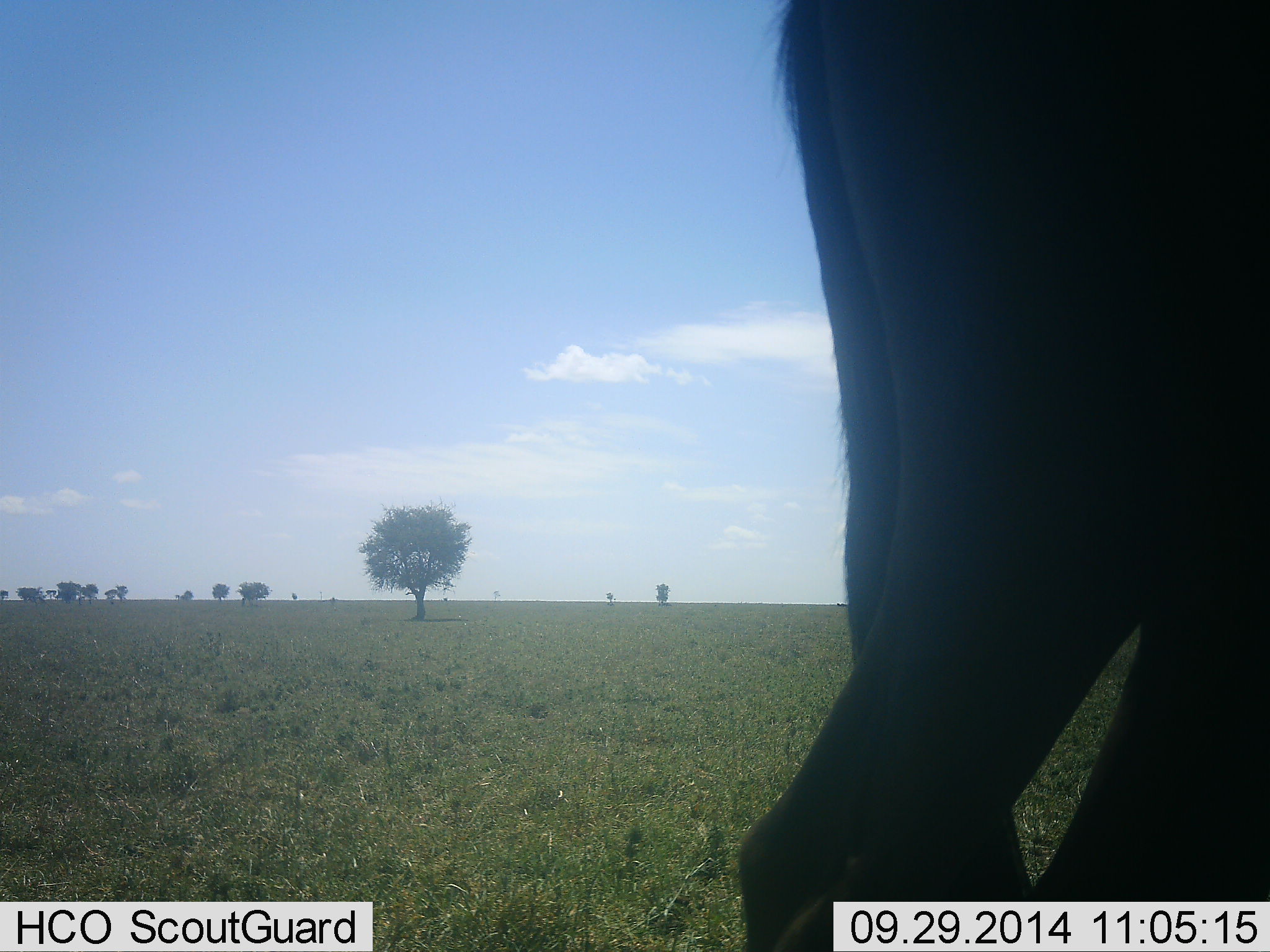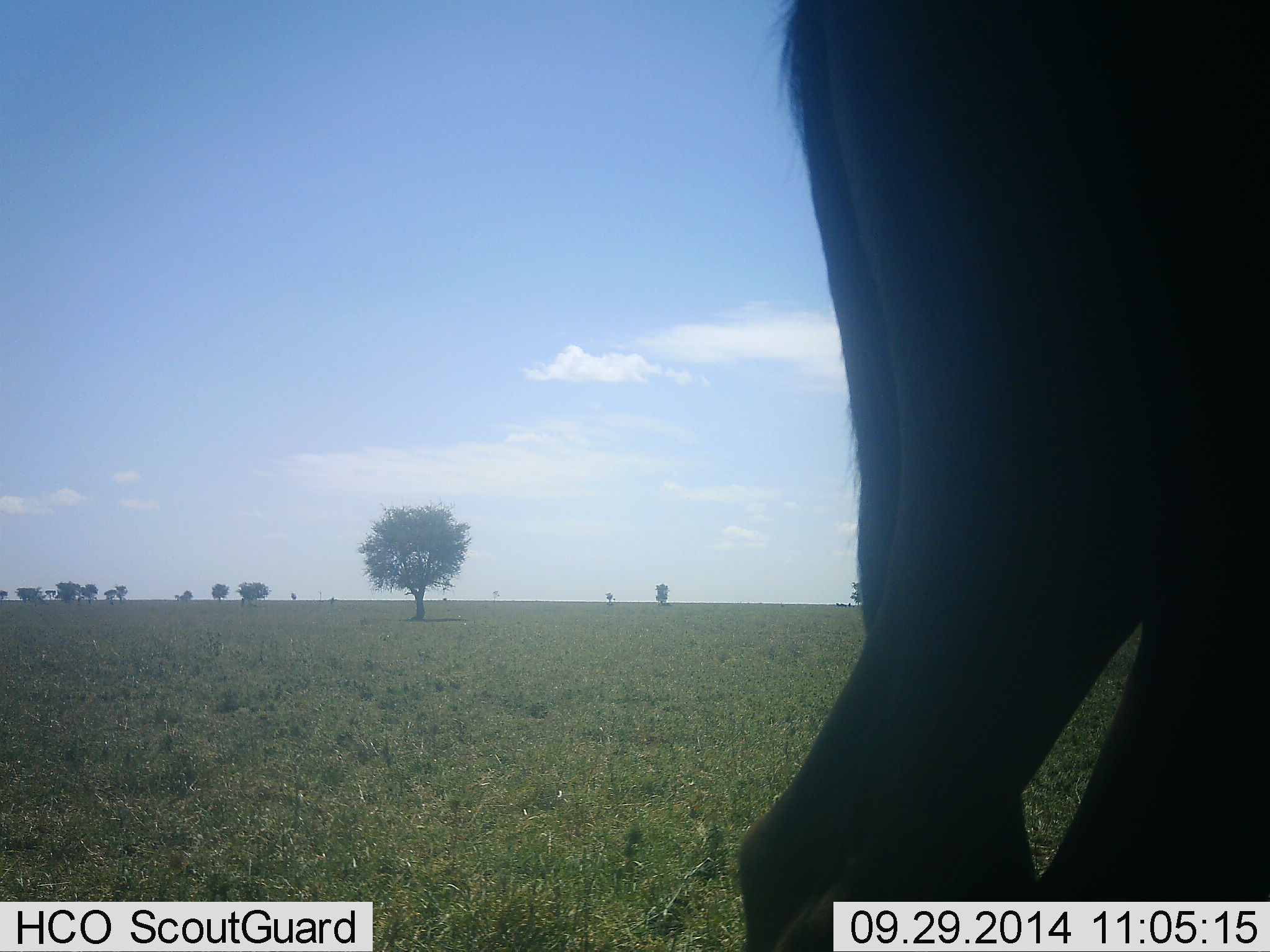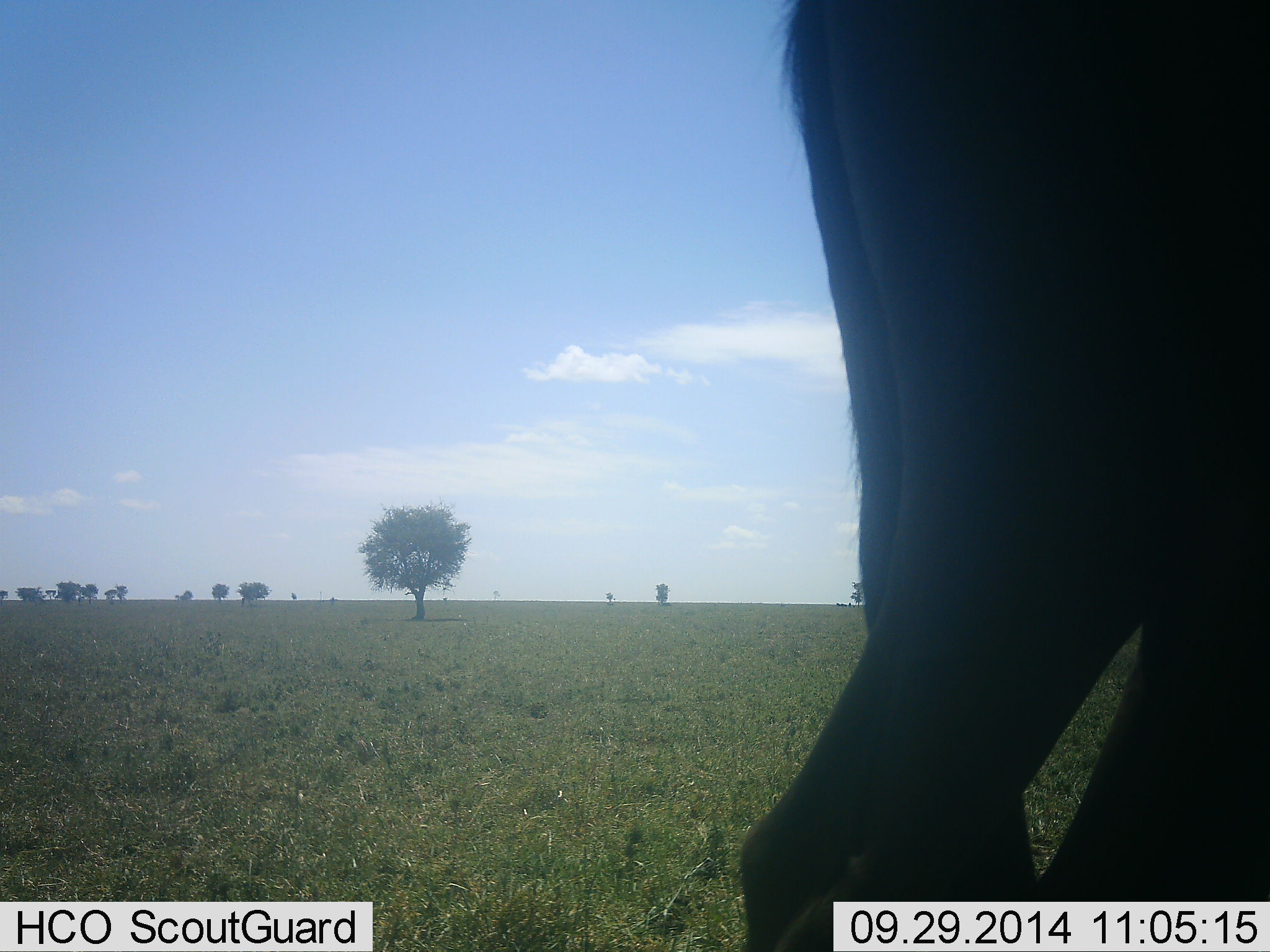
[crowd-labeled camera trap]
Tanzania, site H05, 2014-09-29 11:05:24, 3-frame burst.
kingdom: Animalia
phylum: Chordata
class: Mammalia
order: Artiodactyla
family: Bovidae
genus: Connochaetes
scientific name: Connochaetes taurinus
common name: blue wildebeest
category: wildebeest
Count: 1.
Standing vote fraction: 90%.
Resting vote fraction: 0%.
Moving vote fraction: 10%.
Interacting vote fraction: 0%.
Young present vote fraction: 0%.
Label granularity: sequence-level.